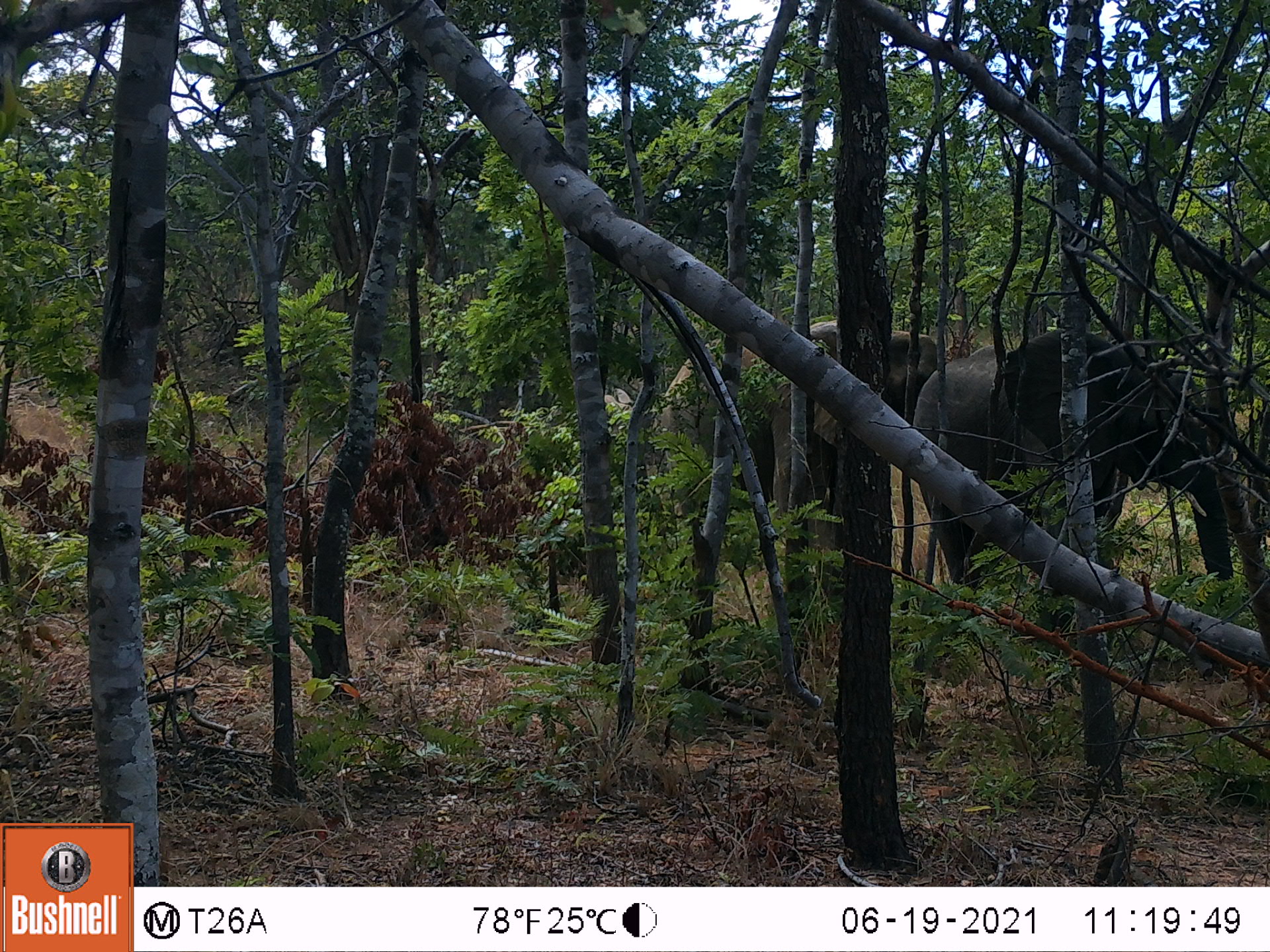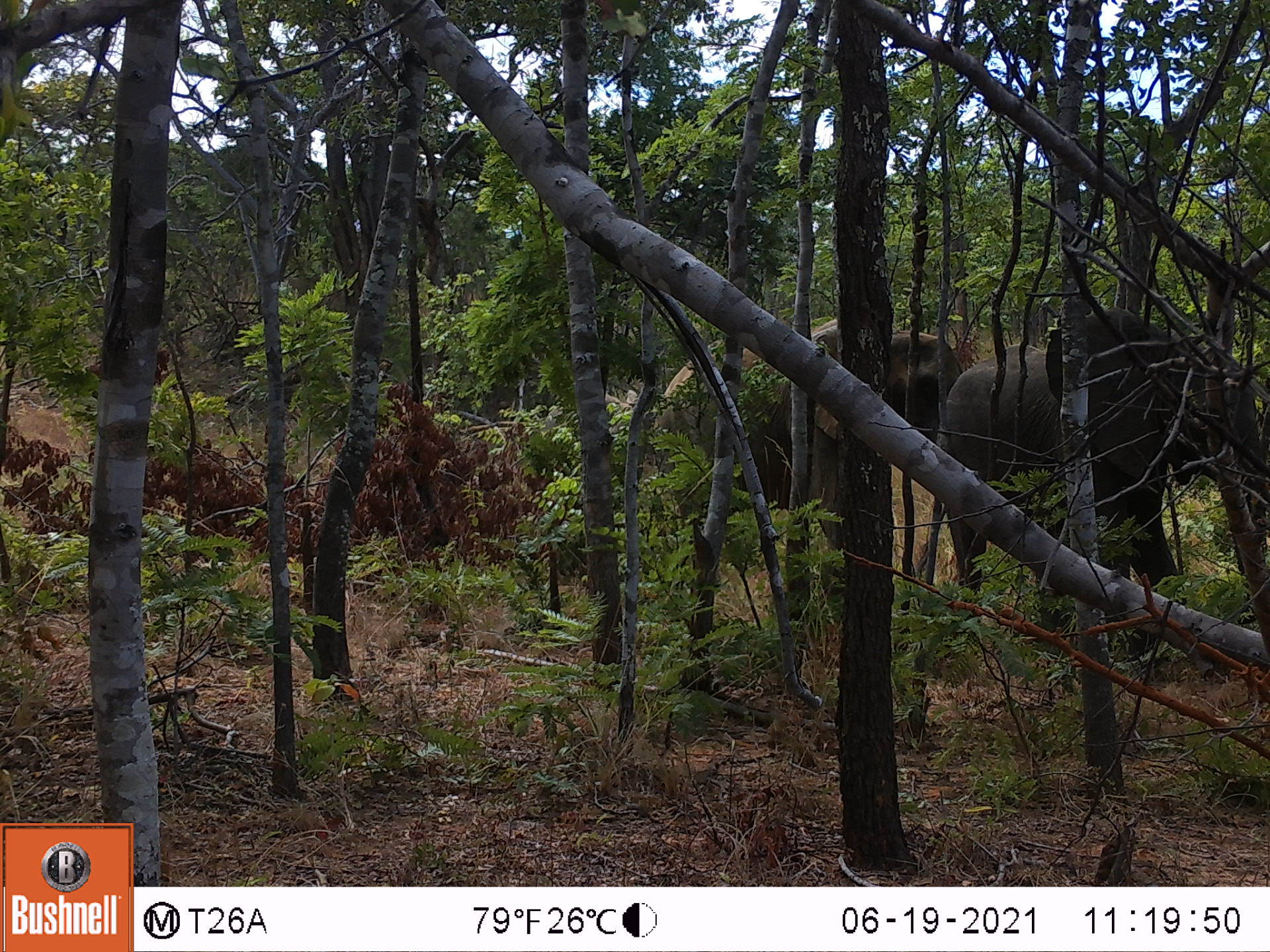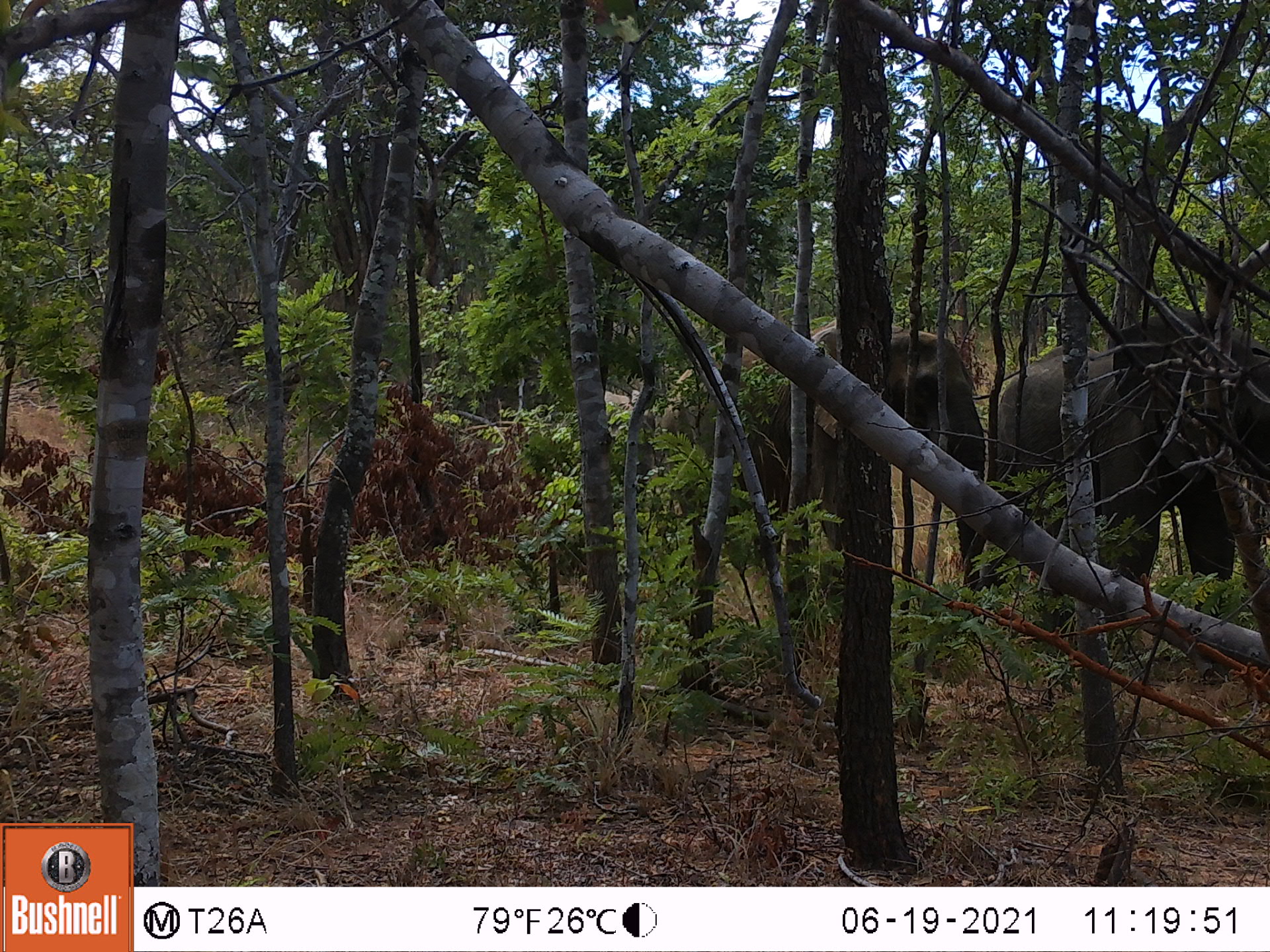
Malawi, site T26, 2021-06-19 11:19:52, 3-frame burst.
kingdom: Animalia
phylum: Chordata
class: Mammalia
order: Proboscidea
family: Elephantidae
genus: Loxodonta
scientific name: Loxodonta africana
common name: african savanna elephant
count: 2